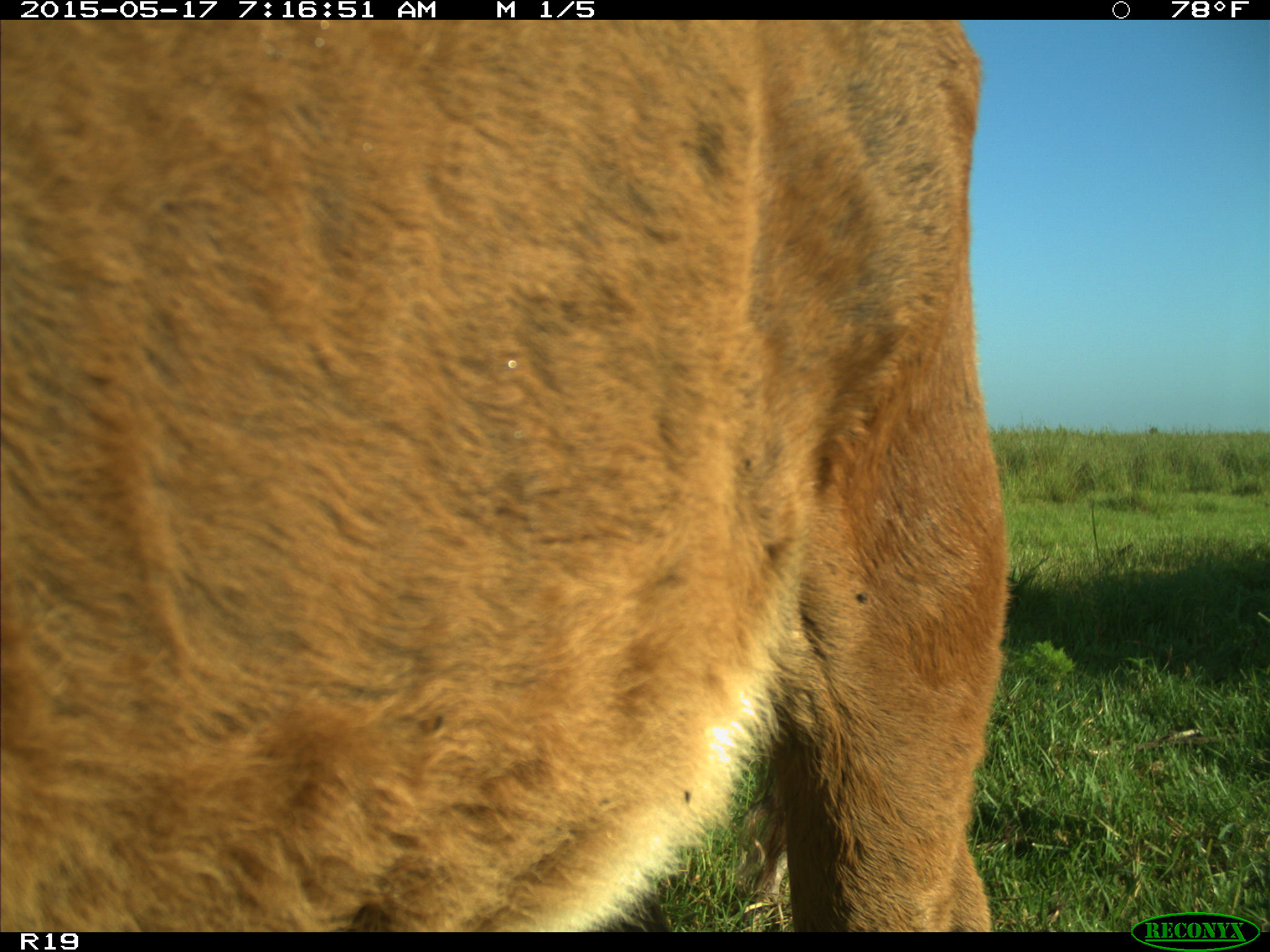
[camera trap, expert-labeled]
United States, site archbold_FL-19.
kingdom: Animalia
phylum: Chordata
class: Mammalia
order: Artiodactyla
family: Bovidae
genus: Bos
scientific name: Bos taurus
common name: domestic cow